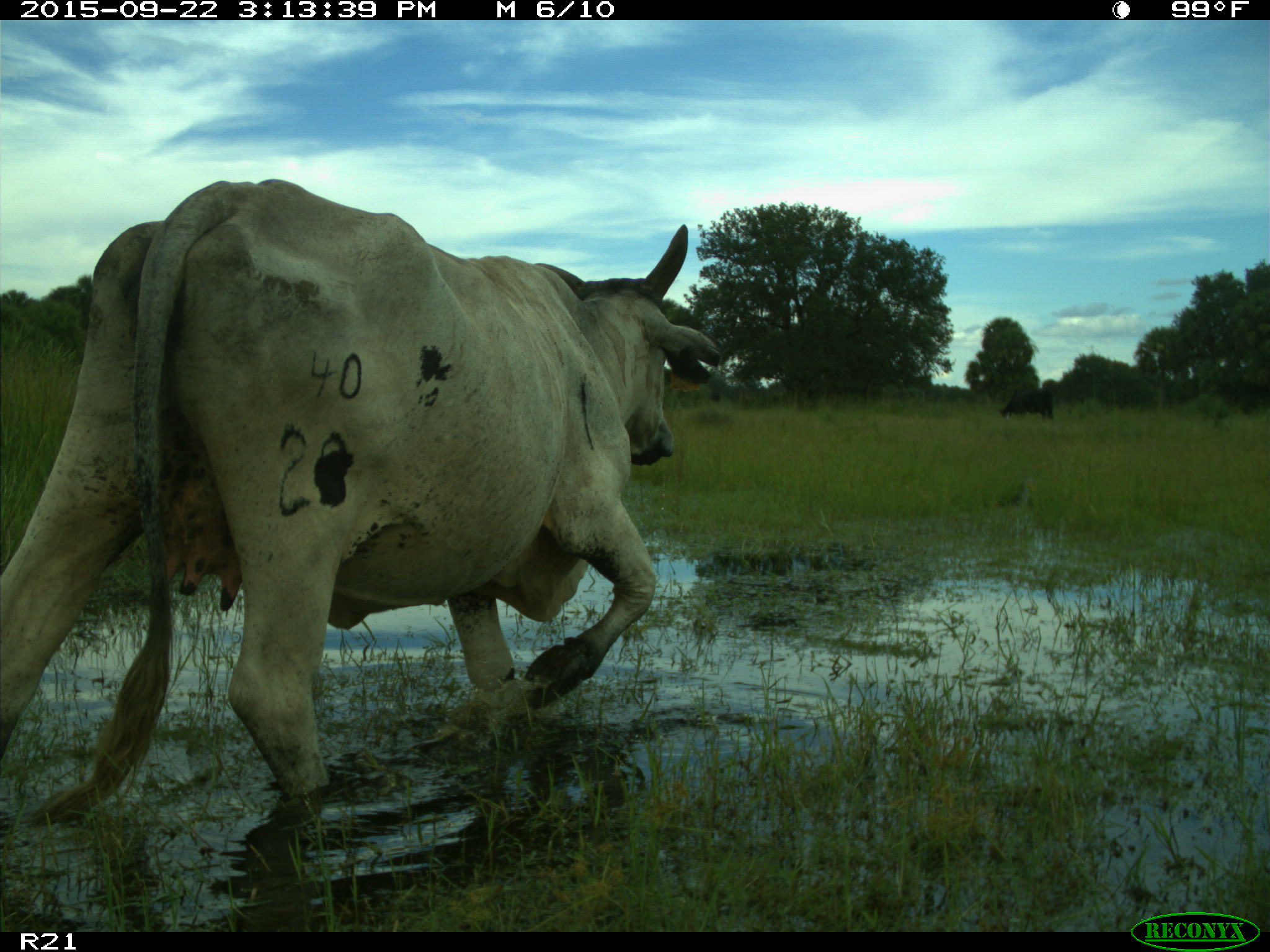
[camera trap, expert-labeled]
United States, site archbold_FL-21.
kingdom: Animalia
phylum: Chordata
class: Mammalia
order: Artiodactyla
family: Bovidae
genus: Bos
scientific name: Bos taurus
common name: domestic cow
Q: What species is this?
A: Bos taurus (domestic cow).